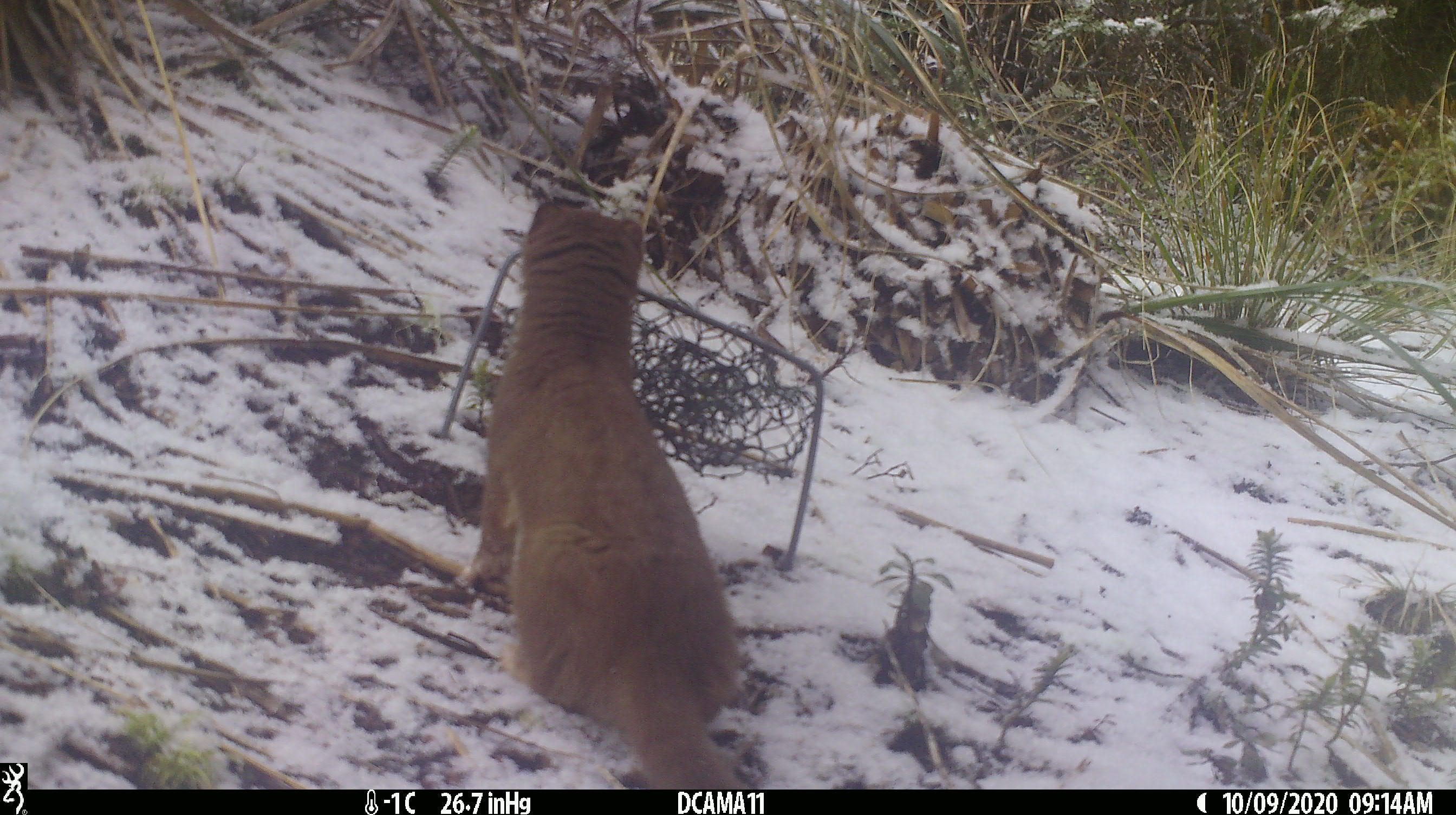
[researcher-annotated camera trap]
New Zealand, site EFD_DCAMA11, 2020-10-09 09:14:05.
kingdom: Animalia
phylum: Chordata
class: Mammalia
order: Carnivora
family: Mustelidae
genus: Mustela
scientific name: Mustela erminea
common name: stoat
Stoat (Mustela erminea).